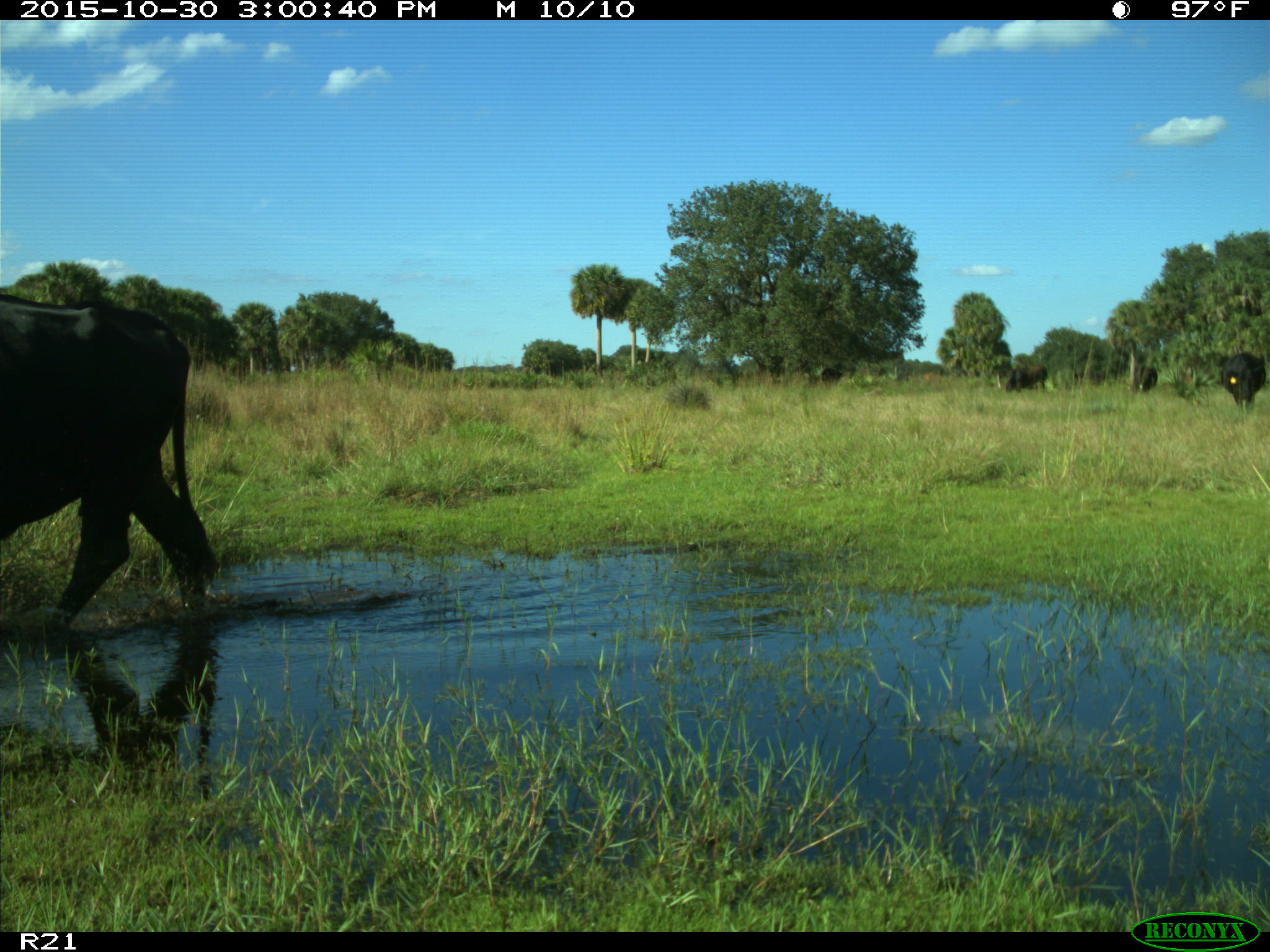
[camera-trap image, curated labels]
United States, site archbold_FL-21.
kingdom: Animalia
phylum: Chordata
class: Mammalia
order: Artiodactyla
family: Bovidae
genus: Bos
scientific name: Bos taurus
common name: domestic cow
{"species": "Bos taurus (domestic cow)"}